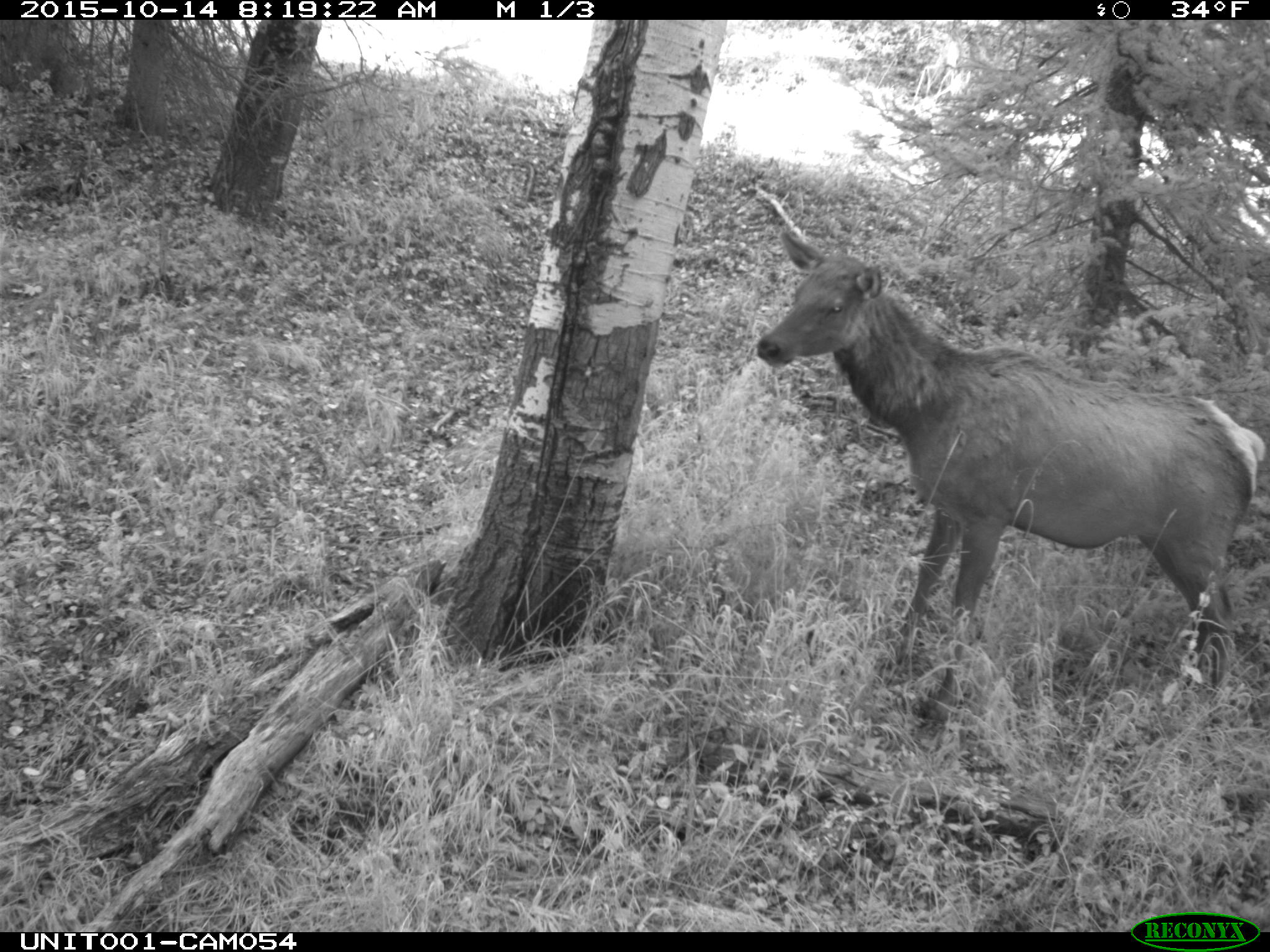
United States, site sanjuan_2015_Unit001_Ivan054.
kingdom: Animalia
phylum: Chordata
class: Mammalia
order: Artiodactyla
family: Cervidae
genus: Cervus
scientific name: Cervus elaphus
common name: red deer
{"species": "Cervus elaphus (red deer)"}